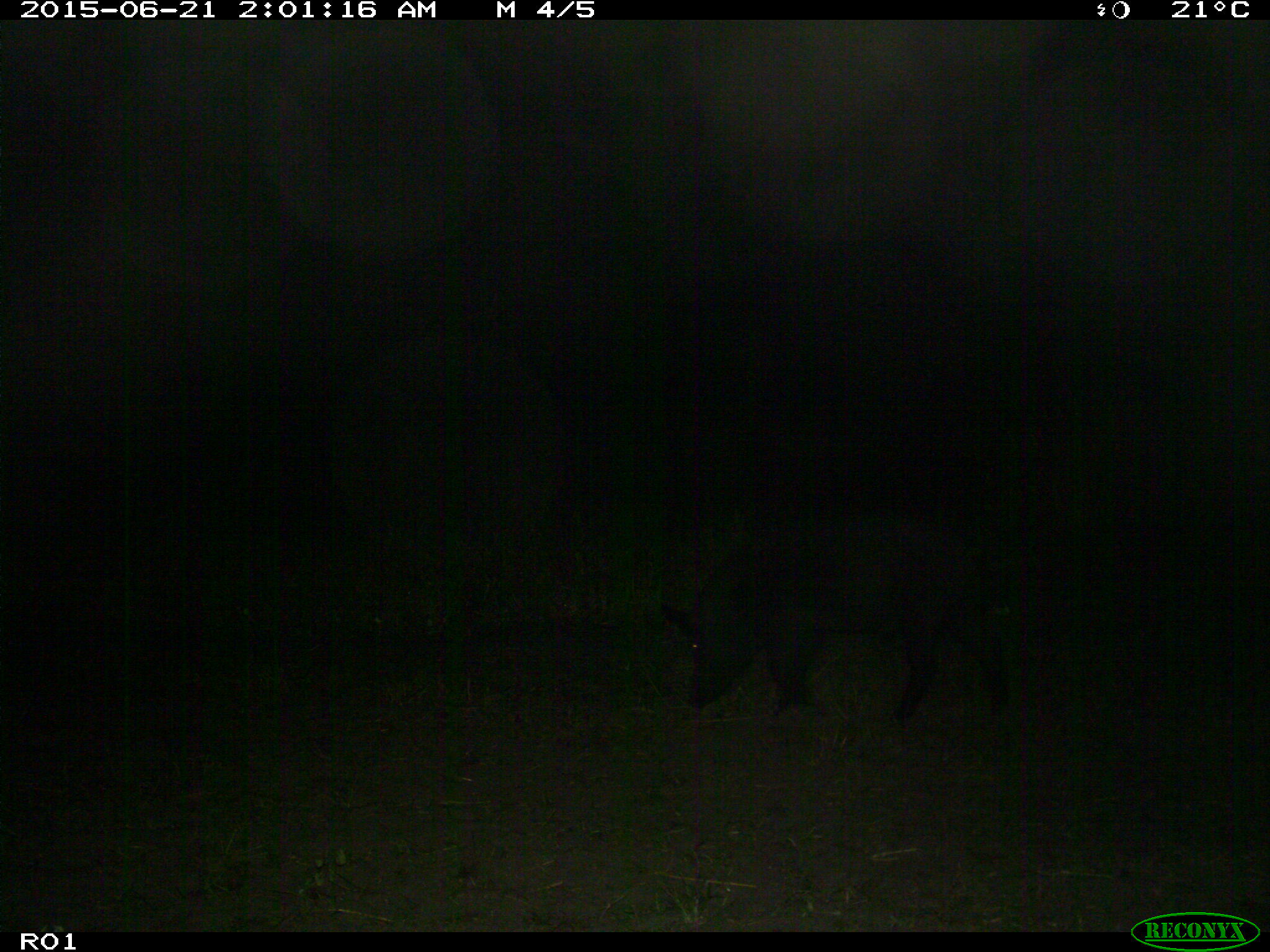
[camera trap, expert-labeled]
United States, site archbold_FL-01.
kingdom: Animalia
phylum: Chordata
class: Mammalia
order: Artiodactyla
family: Suidae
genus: Sus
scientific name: Sus scrofa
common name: wild boar